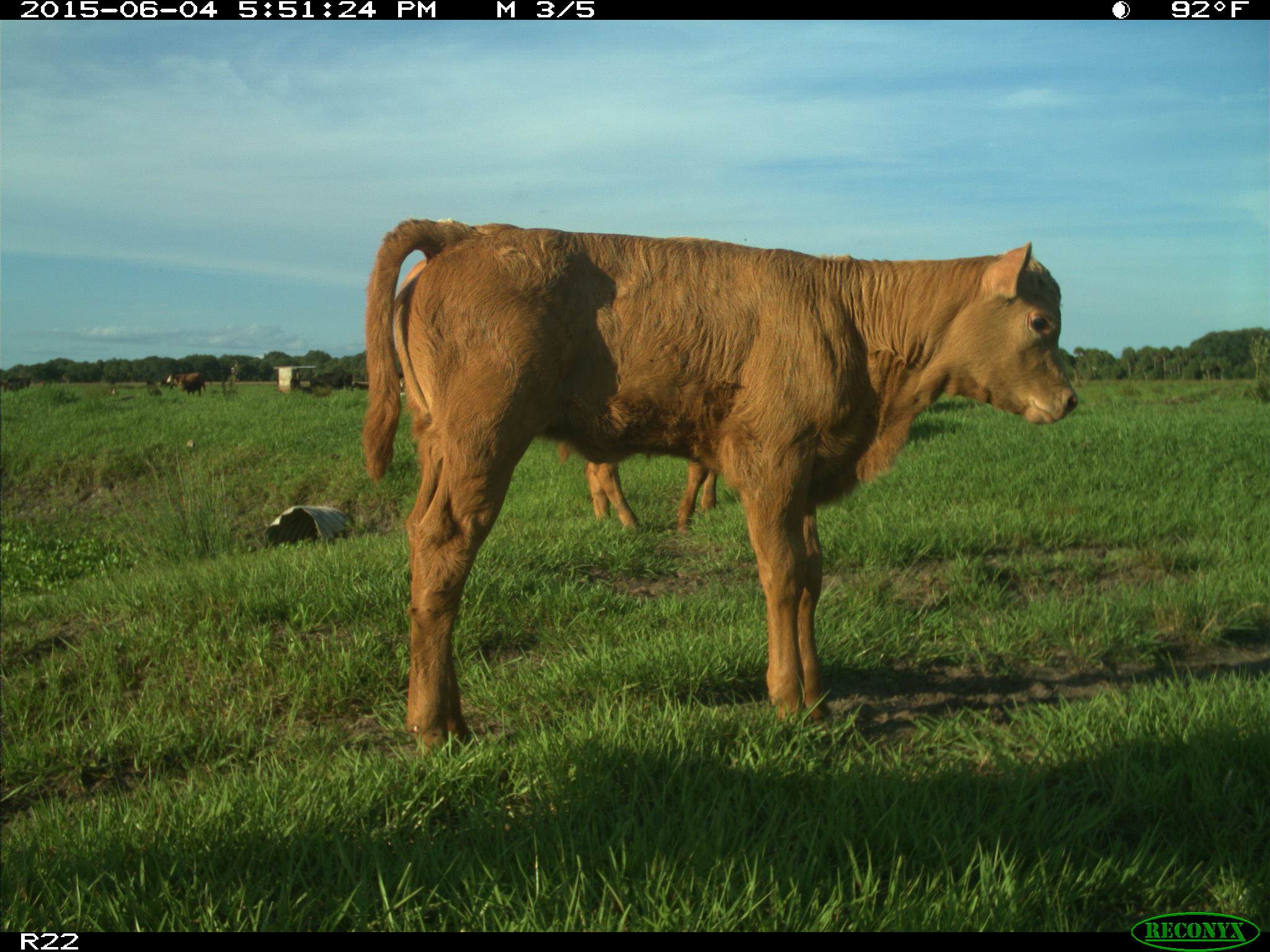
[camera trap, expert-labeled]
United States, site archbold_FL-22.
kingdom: Animalia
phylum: Chordata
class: Mammalia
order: Artiodactyla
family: Bovidae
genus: Bos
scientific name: Bos taurus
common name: domestic cow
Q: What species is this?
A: Bos taurus (domestic cow).